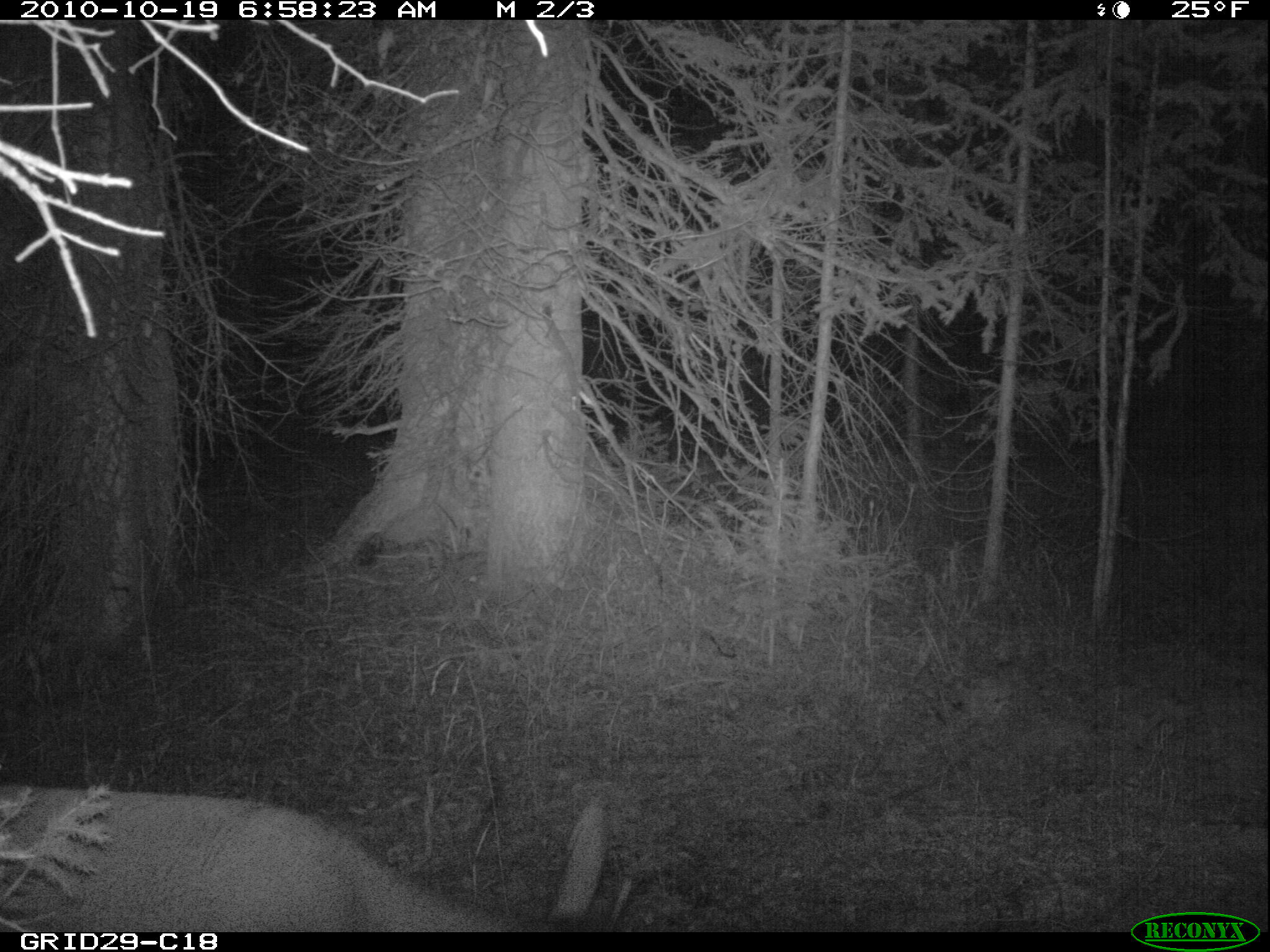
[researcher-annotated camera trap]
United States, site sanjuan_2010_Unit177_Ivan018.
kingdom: Animalia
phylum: Chordata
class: Mammalia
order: Artiodactyla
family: Cervidae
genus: Odocoileus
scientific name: Odocoileus hemionus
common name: mule deer